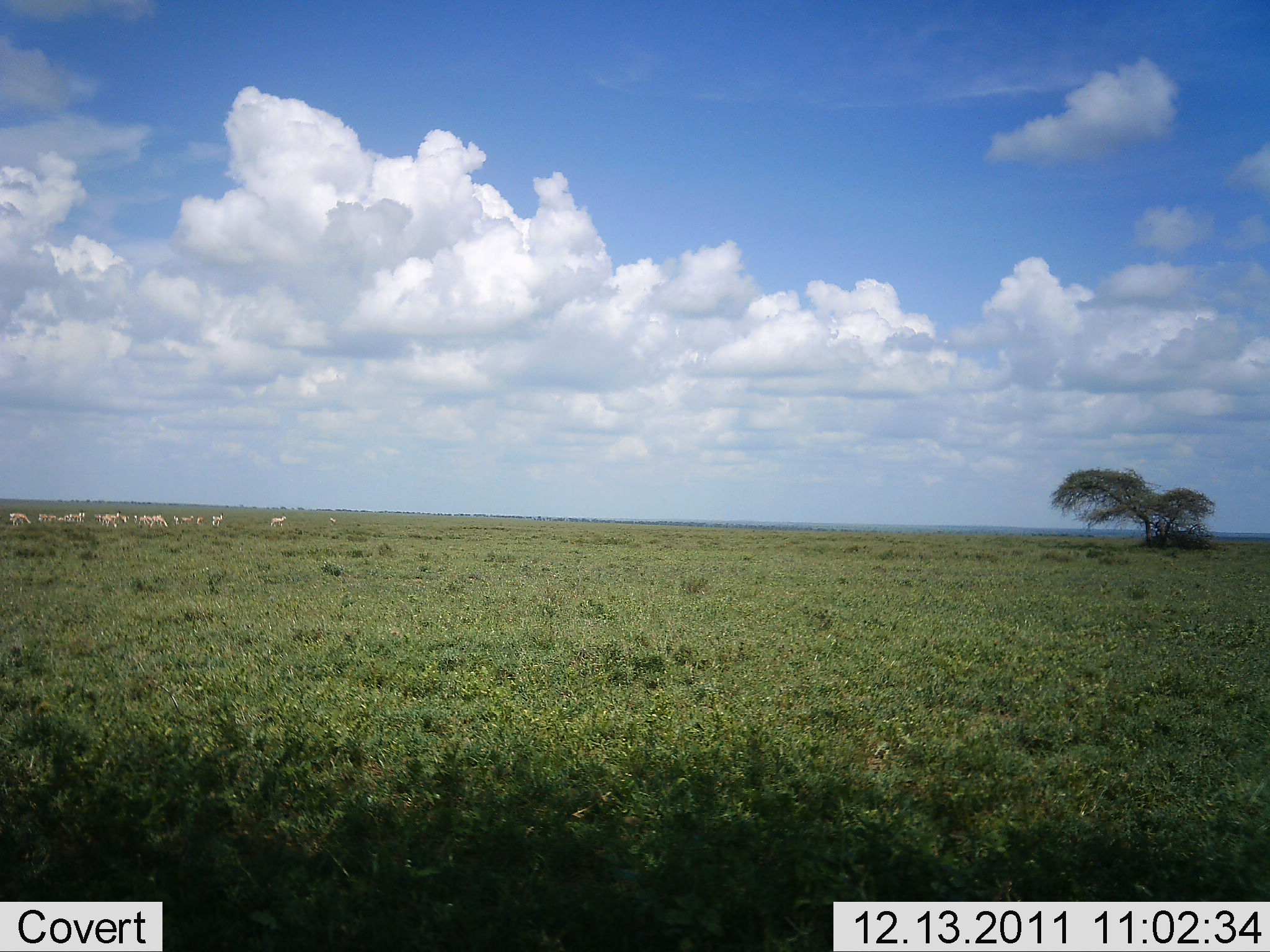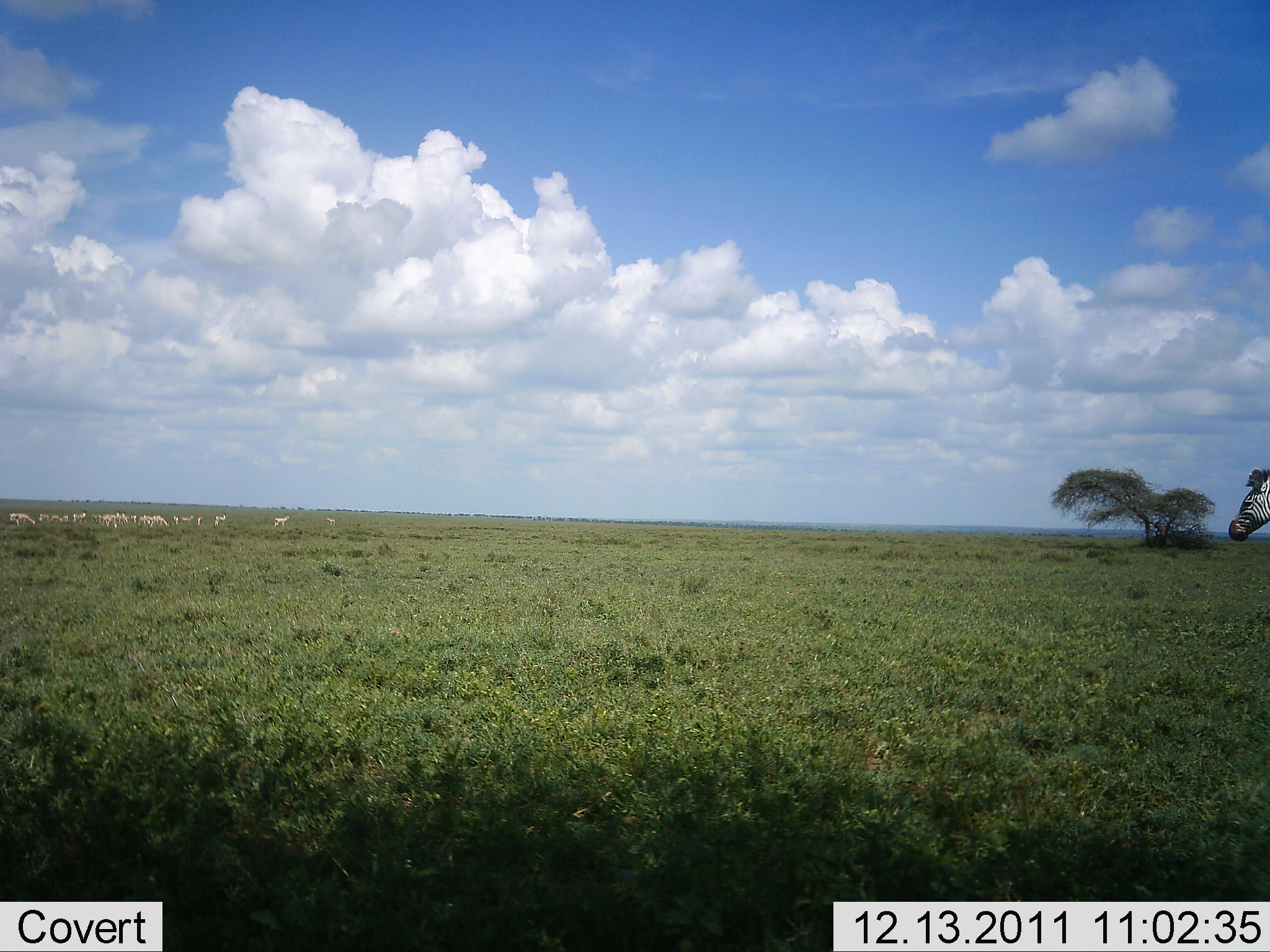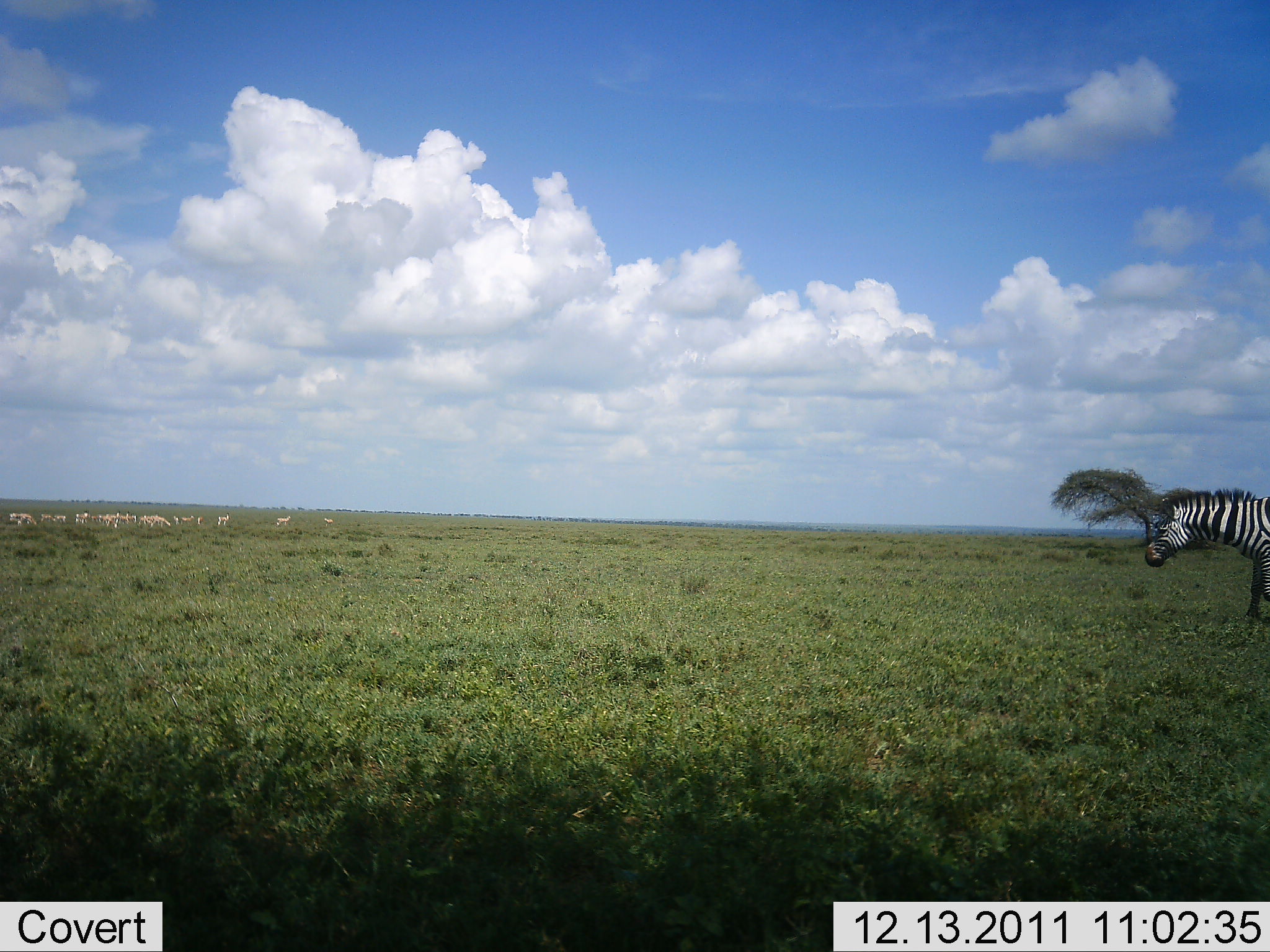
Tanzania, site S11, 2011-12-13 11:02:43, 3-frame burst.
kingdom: Animalia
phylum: Chordata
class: Mammalia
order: Artiodactyla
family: Bovidae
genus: Nanger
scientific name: Nanger granti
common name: grant's gazelle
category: gazellegrants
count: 11-50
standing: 62%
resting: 0%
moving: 25%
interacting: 0%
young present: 0%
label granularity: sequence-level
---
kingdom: Animalia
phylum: Chordata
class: Mammalia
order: Perissodactyla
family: Equidae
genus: Equus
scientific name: Equus quagga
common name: plains zebra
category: zebra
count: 1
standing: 5%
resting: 0%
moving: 100%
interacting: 0%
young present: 0%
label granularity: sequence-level